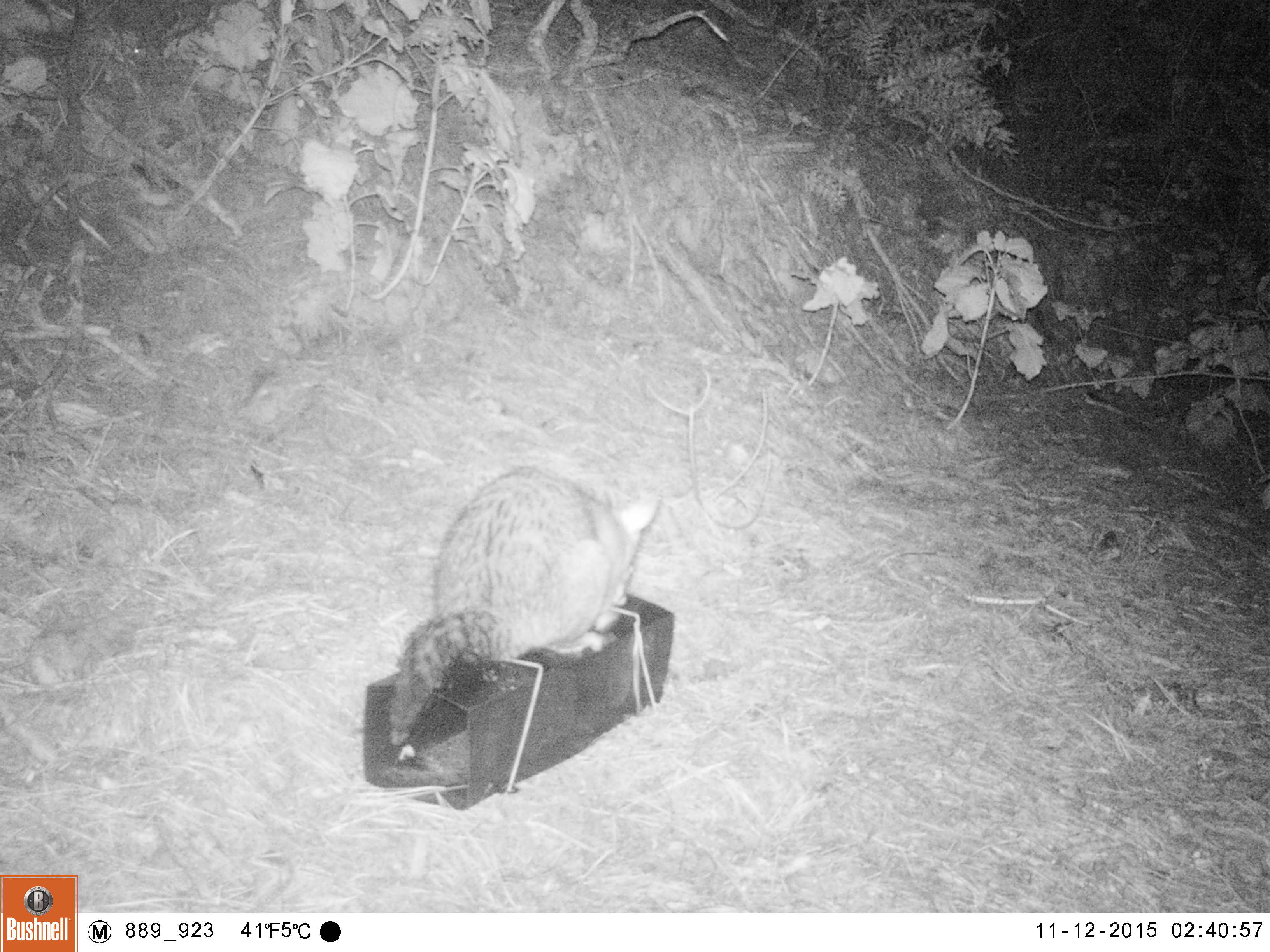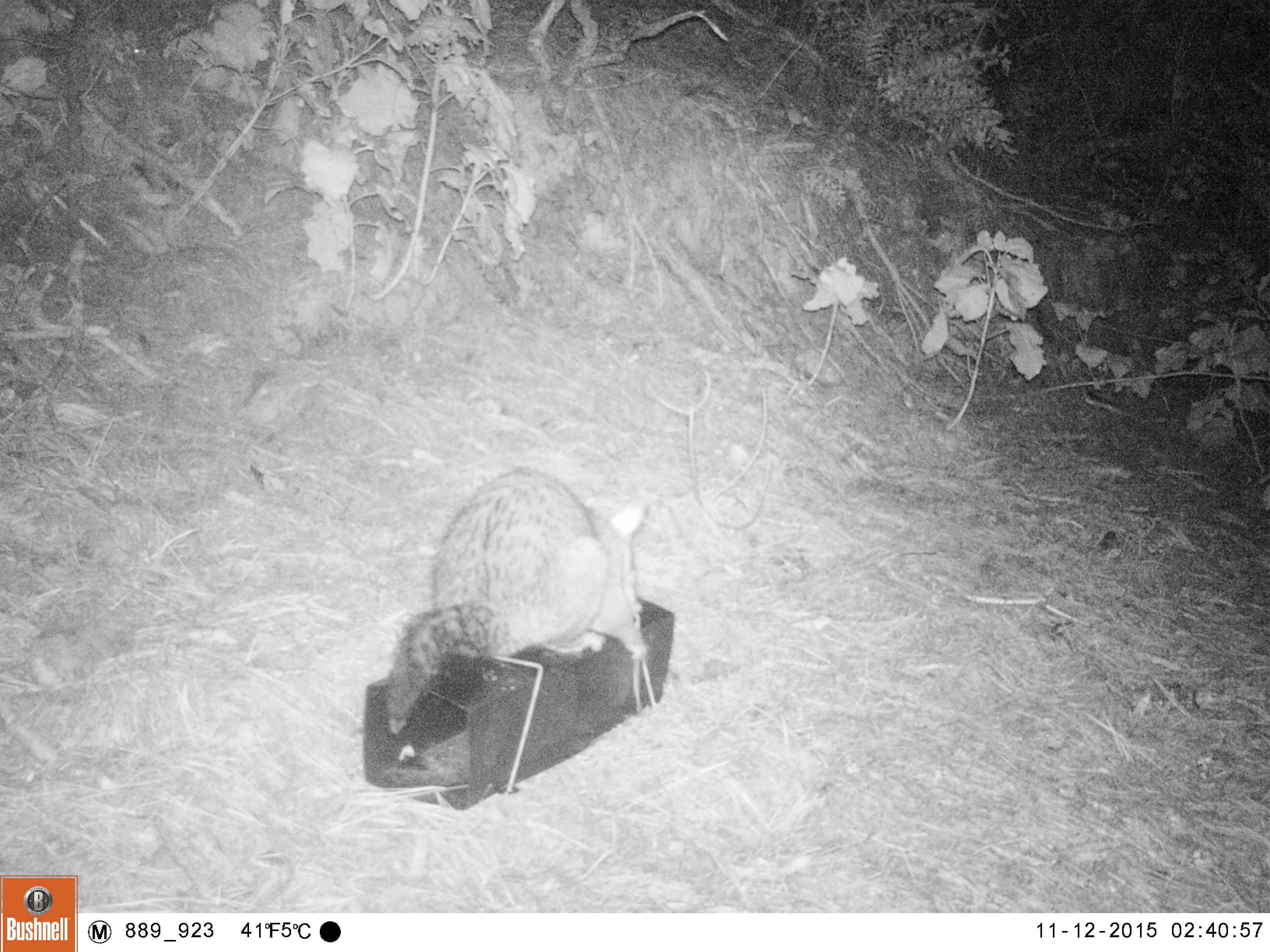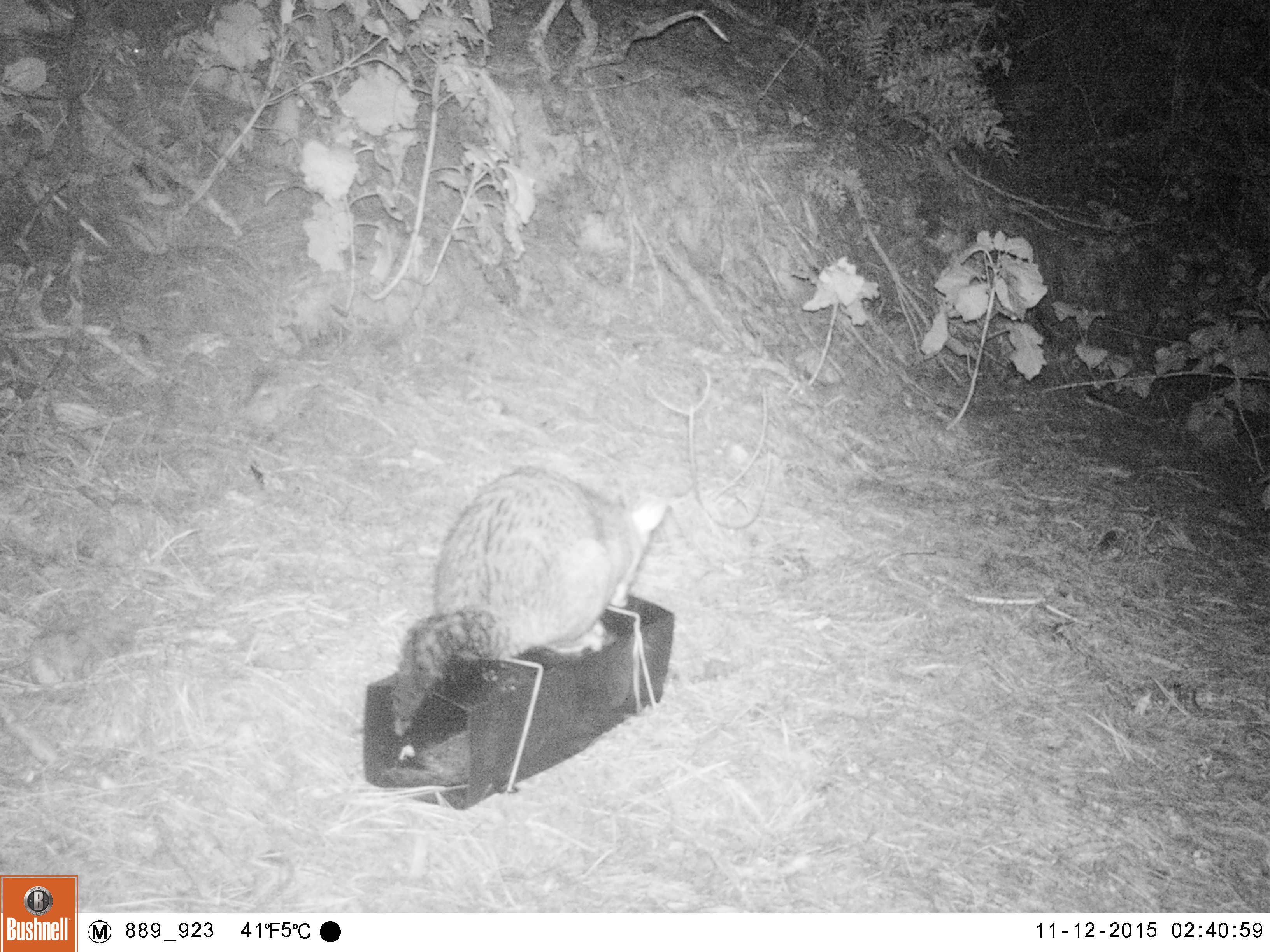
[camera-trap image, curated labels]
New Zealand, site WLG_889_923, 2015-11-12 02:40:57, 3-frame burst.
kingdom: Animalia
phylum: Chordata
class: Mammalia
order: Diprotodontia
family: Phalangeridae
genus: Trichosurus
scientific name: Trichosurus vulpecula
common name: common brushtail possum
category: possum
Possum (common brushtail possum) (Trichosurus vulpecula).